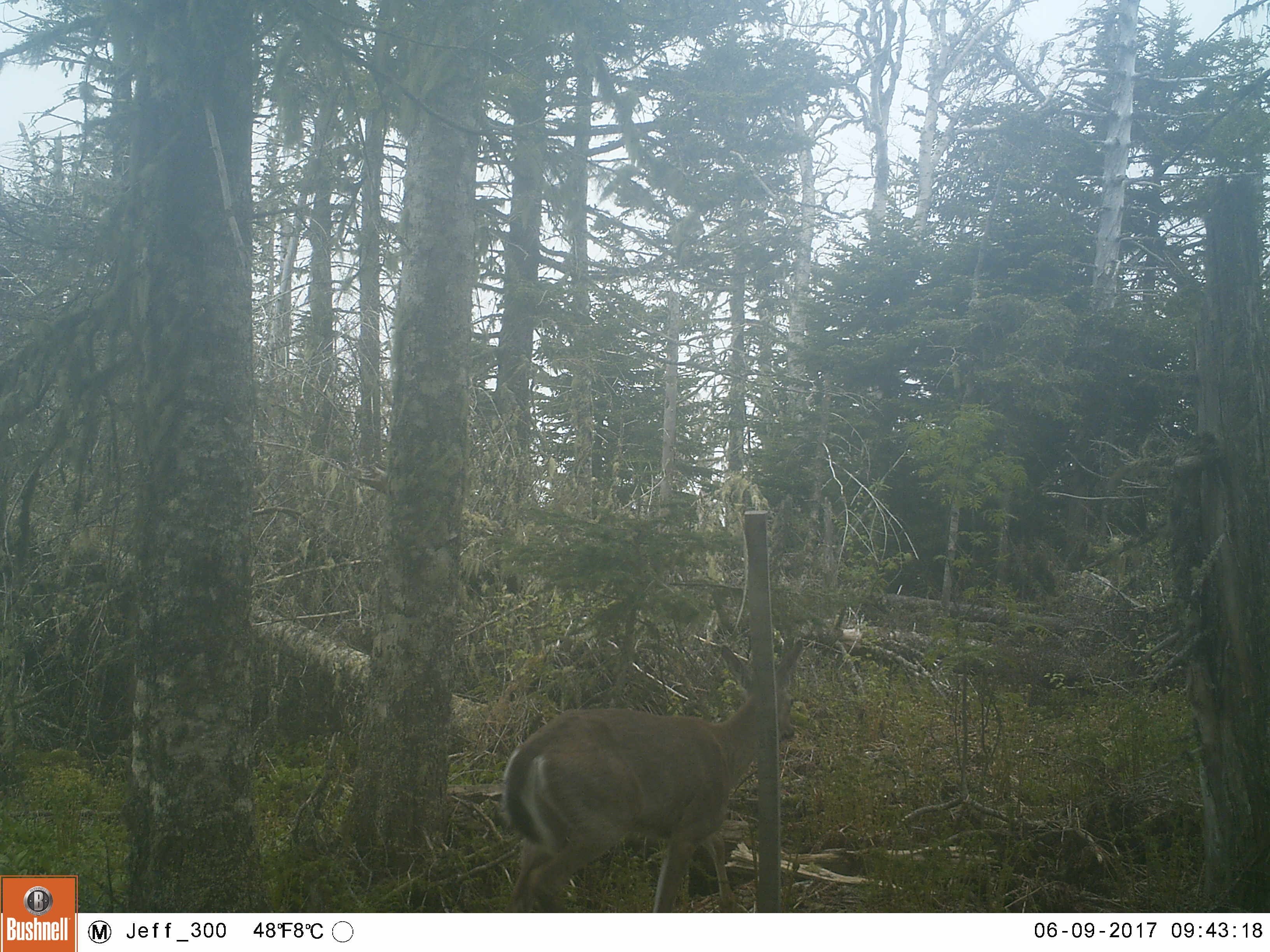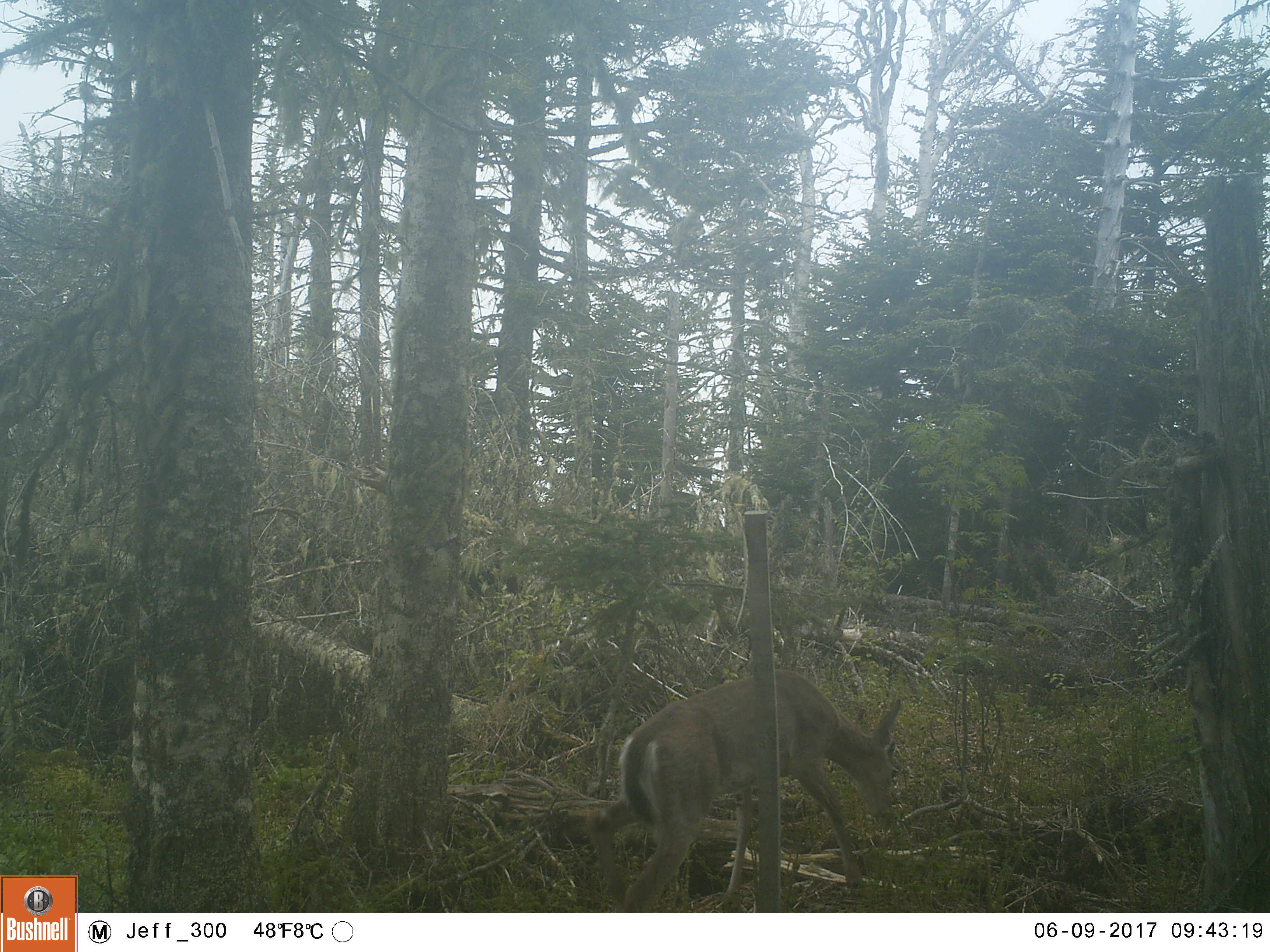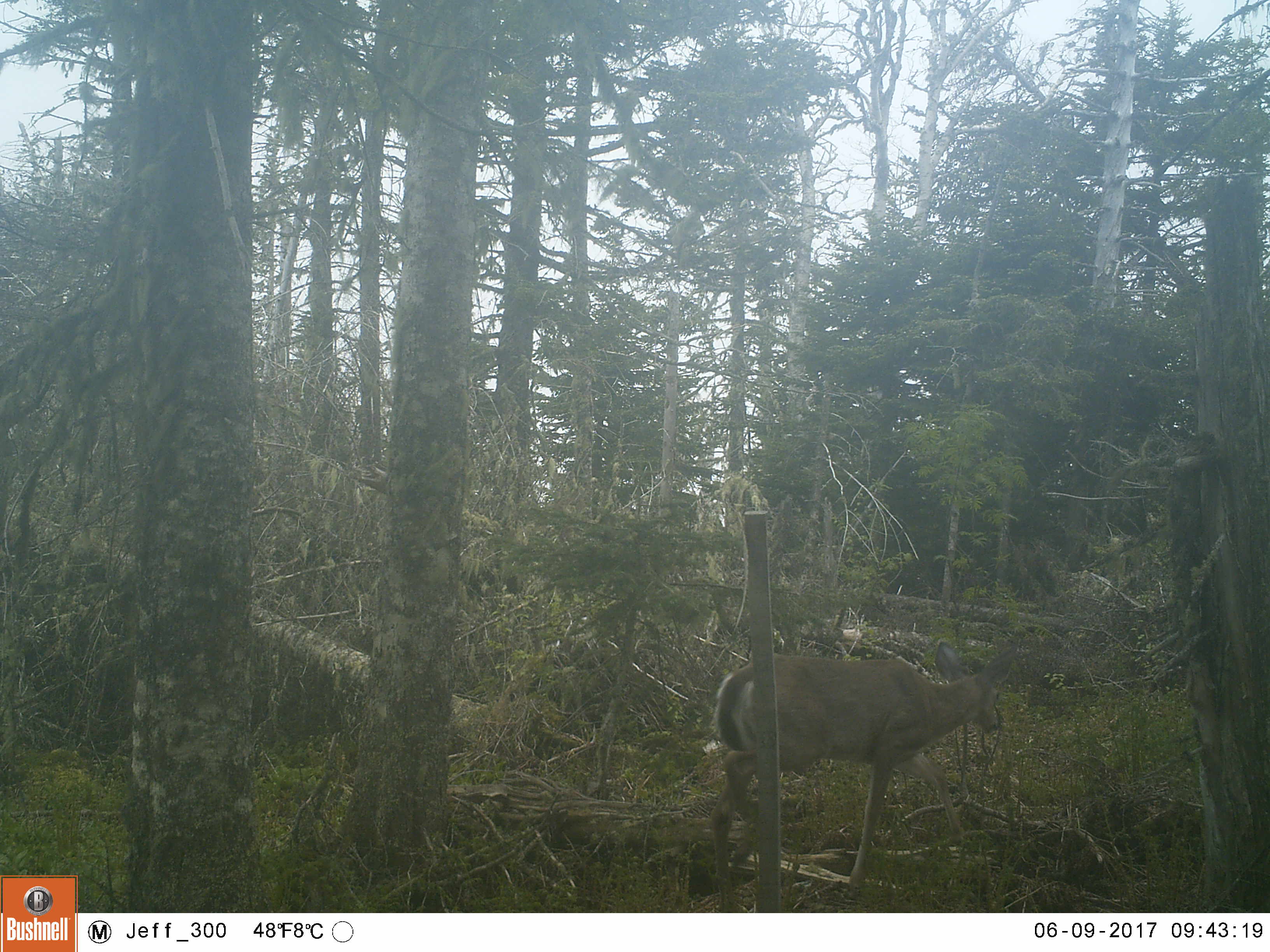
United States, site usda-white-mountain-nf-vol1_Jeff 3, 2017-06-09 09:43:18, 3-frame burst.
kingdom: Animalia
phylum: Chordata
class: Mammalia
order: Artiodactyla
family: Cervidae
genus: Odocoileus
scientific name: Odocoileus virginianus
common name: white-tailed deer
White-tailed deer (Odocoileus virginianus).